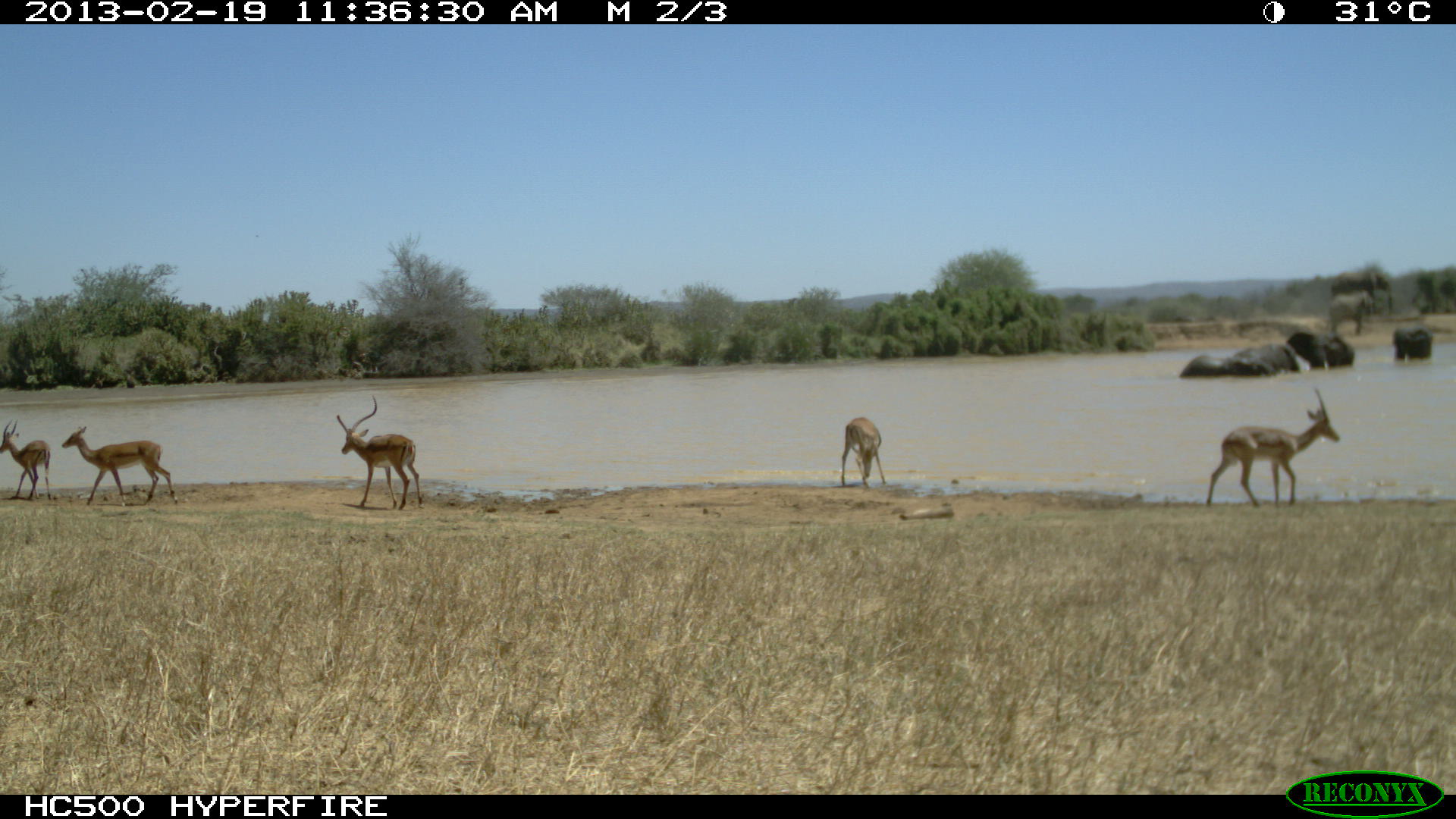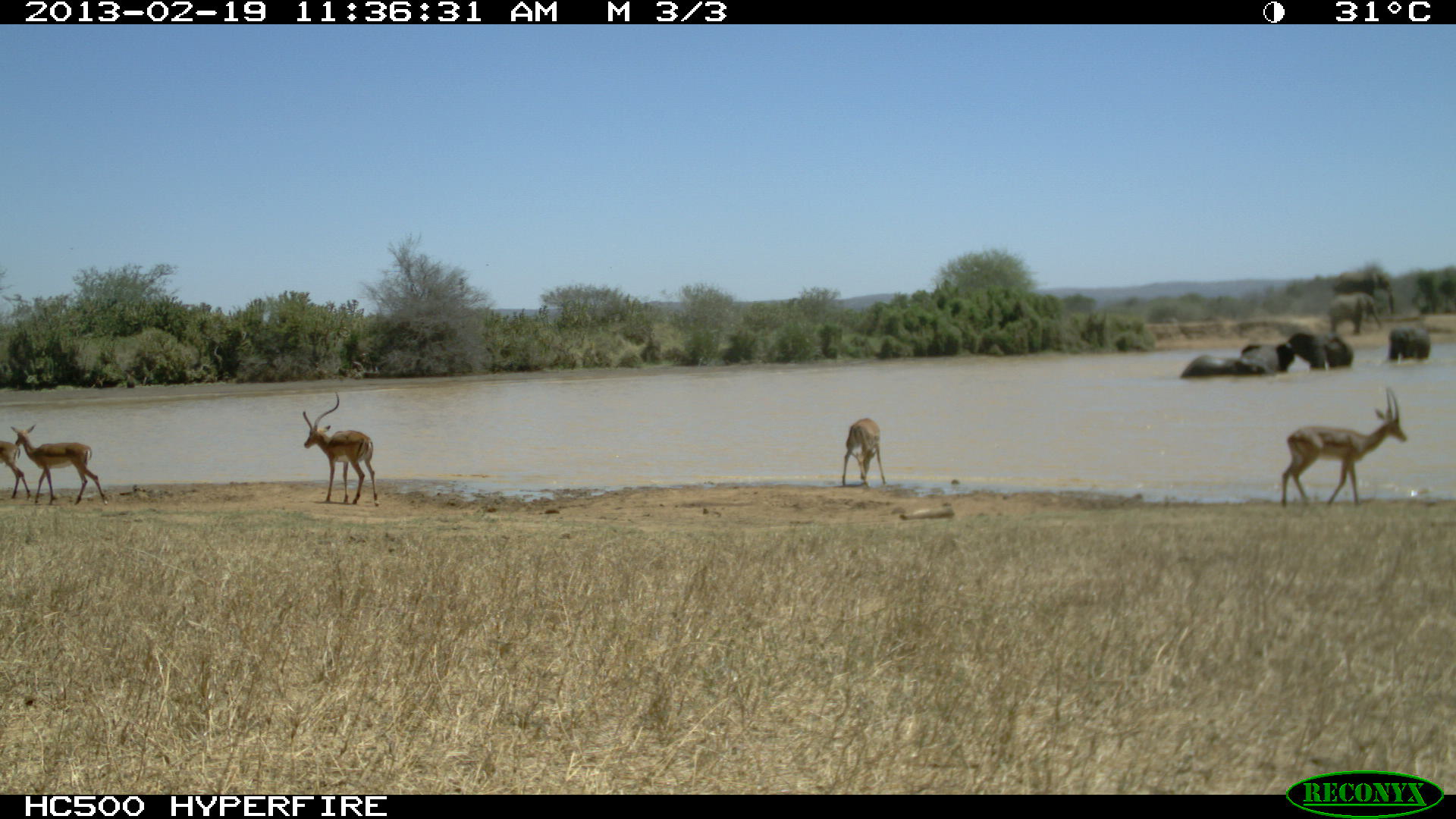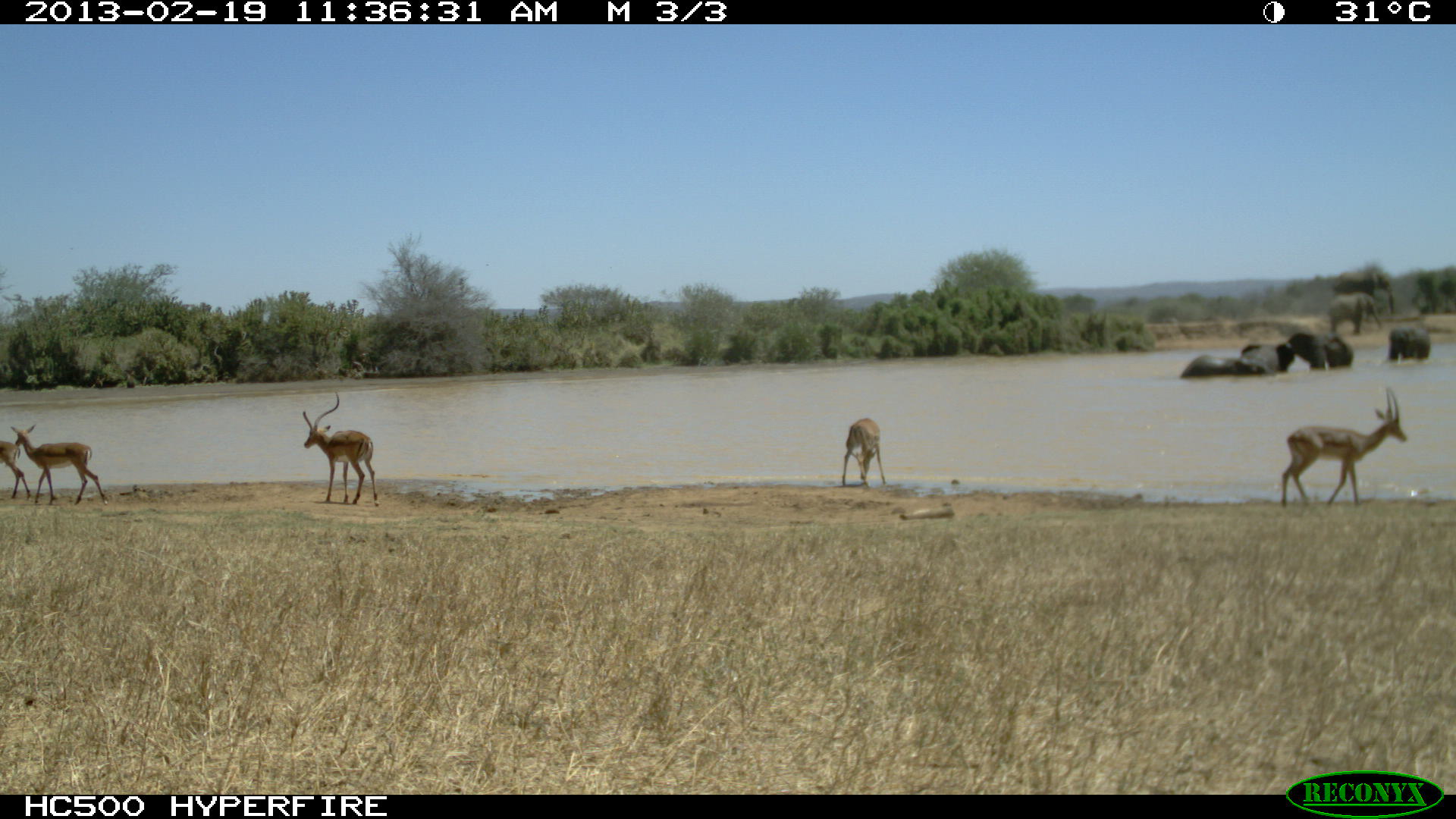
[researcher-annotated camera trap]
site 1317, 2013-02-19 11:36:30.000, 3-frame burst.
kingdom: Animalia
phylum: Chordata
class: Mammalia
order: Proboscidea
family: Elephantidae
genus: Loxodonta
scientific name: Loxodonta africana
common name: african bush elephant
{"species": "Loxodonta africana (african bush elephant)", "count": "2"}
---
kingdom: Animalia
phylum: Chordata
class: Mammalia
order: Artiodactyla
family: Bovidae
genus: Aepyceros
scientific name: Aepyceros melampus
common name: impala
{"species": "Aepyceros melampus (impala)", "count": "5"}